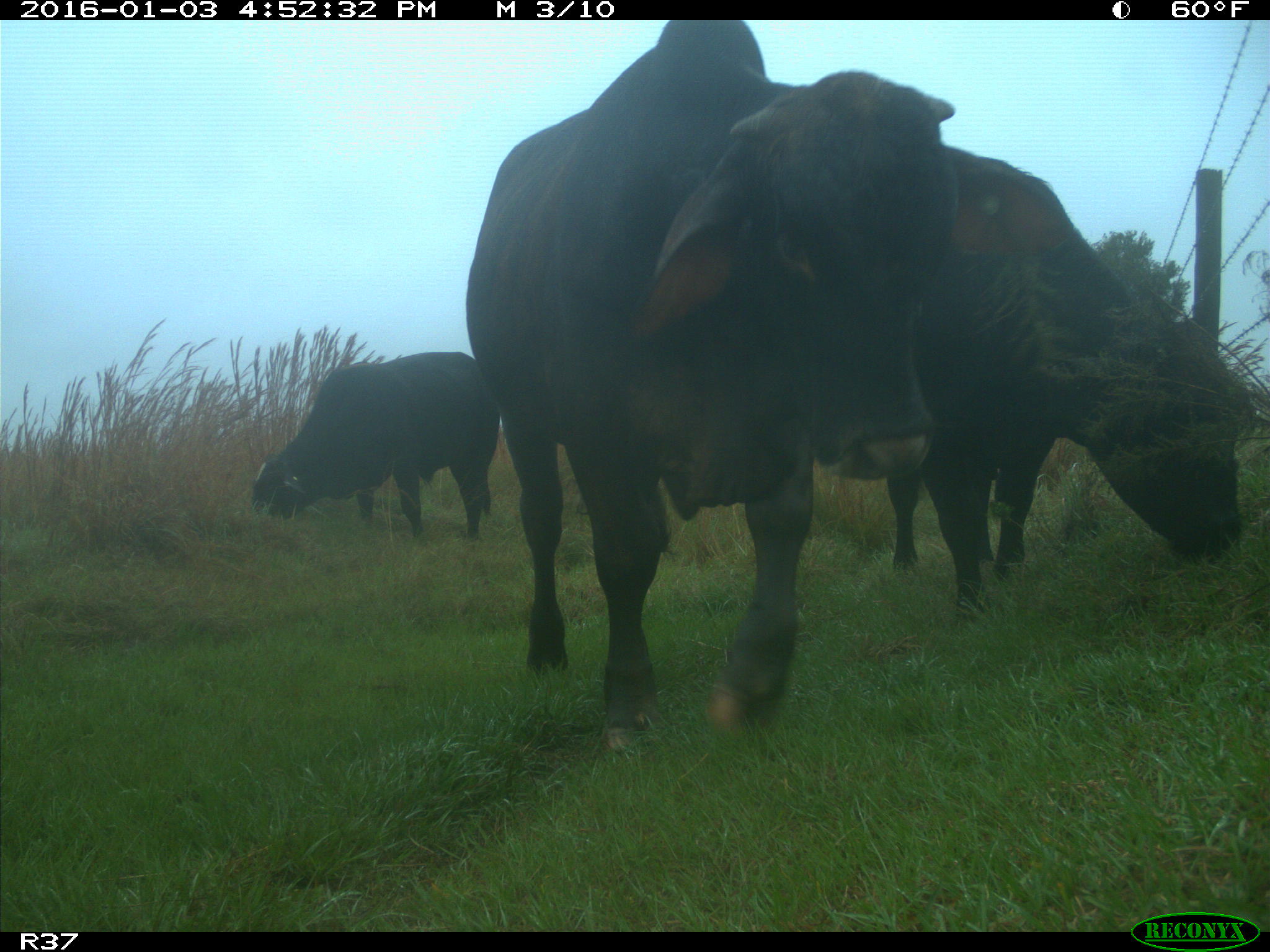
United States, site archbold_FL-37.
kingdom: Animalia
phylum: Chordata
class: Mammalia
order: Artiodactyla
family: Bovidae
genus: Bos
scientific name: Bos taurus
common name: domestic cow